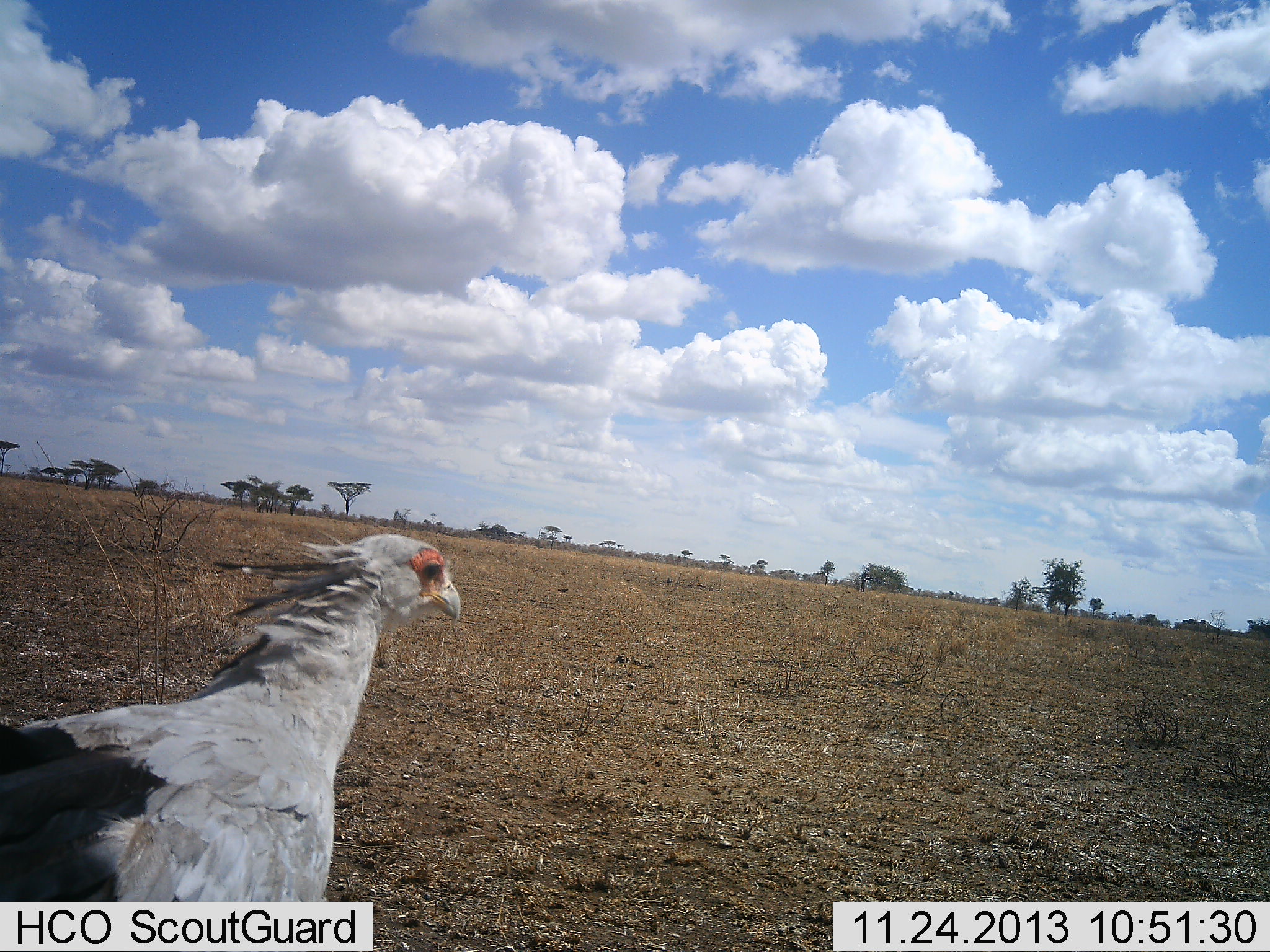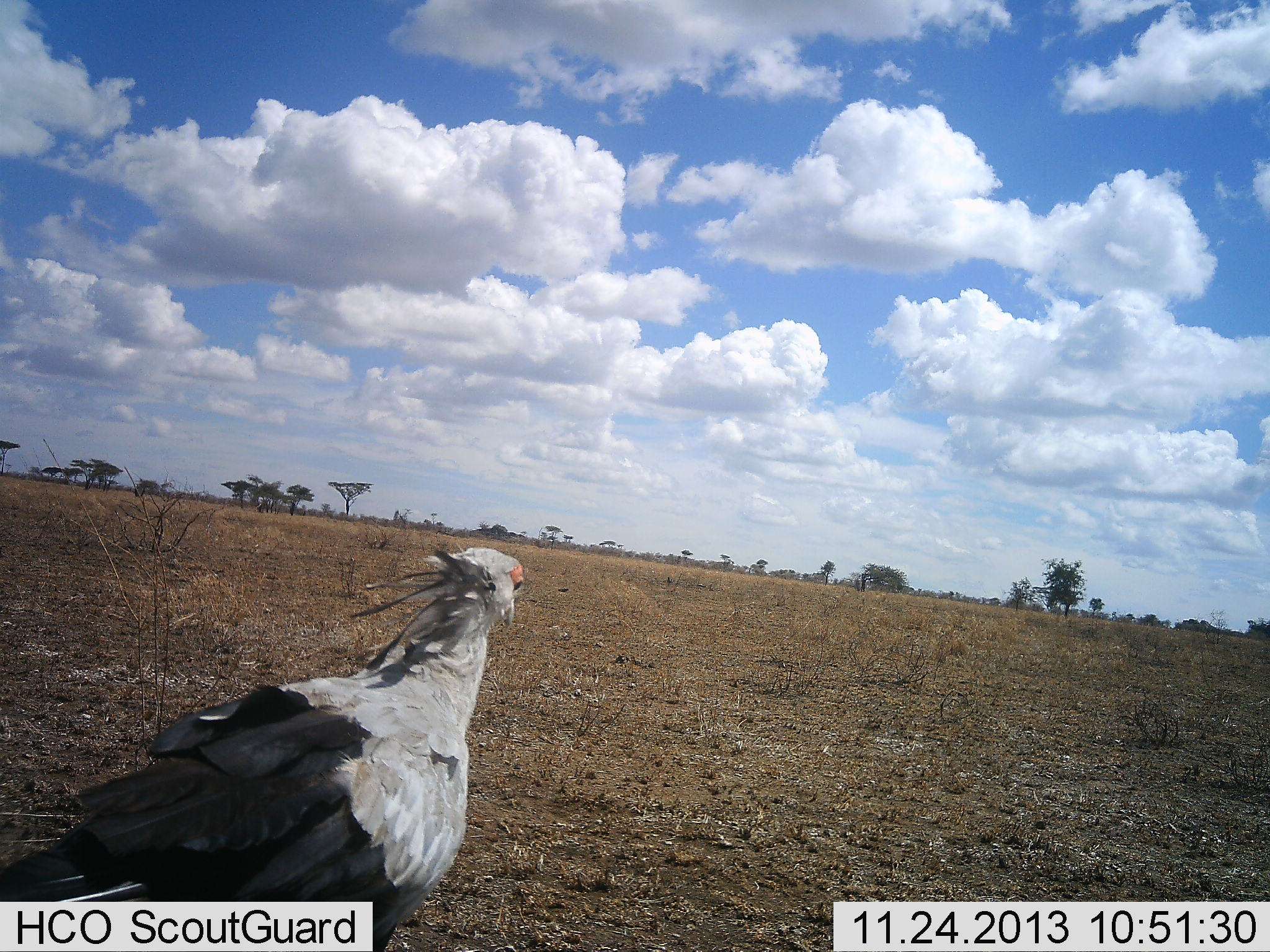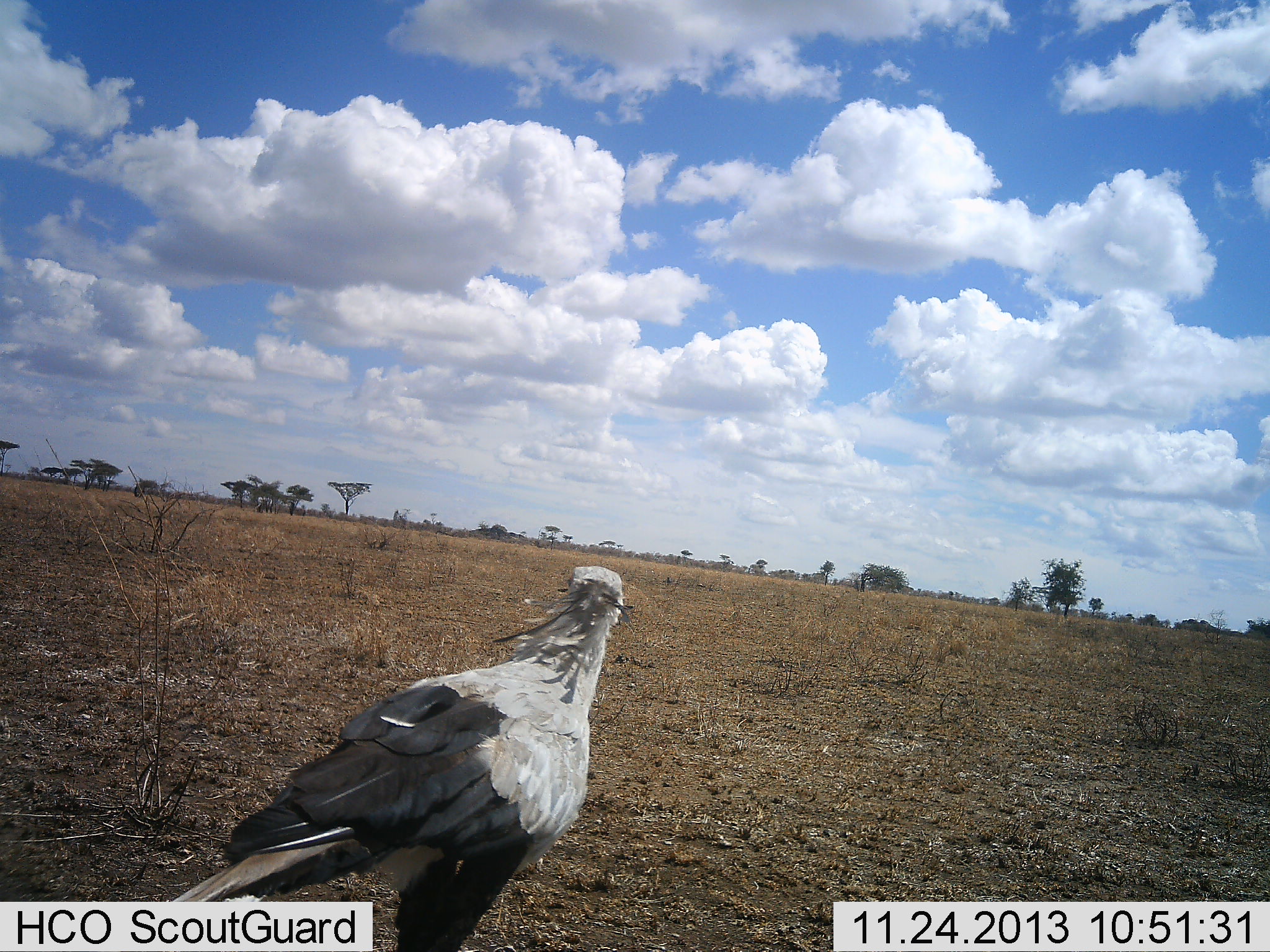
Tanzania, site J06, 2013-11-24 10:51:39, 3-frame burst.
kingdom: Animalia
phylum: Chordata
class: Aves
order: Accipitriformes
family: Sagittariidae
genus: Sagittarius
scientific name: Sagittarius serpentarius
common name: secretary bird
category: secretarybird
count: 1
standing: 15%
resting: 3%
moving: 85%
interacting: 0%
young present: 0%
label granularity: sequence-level